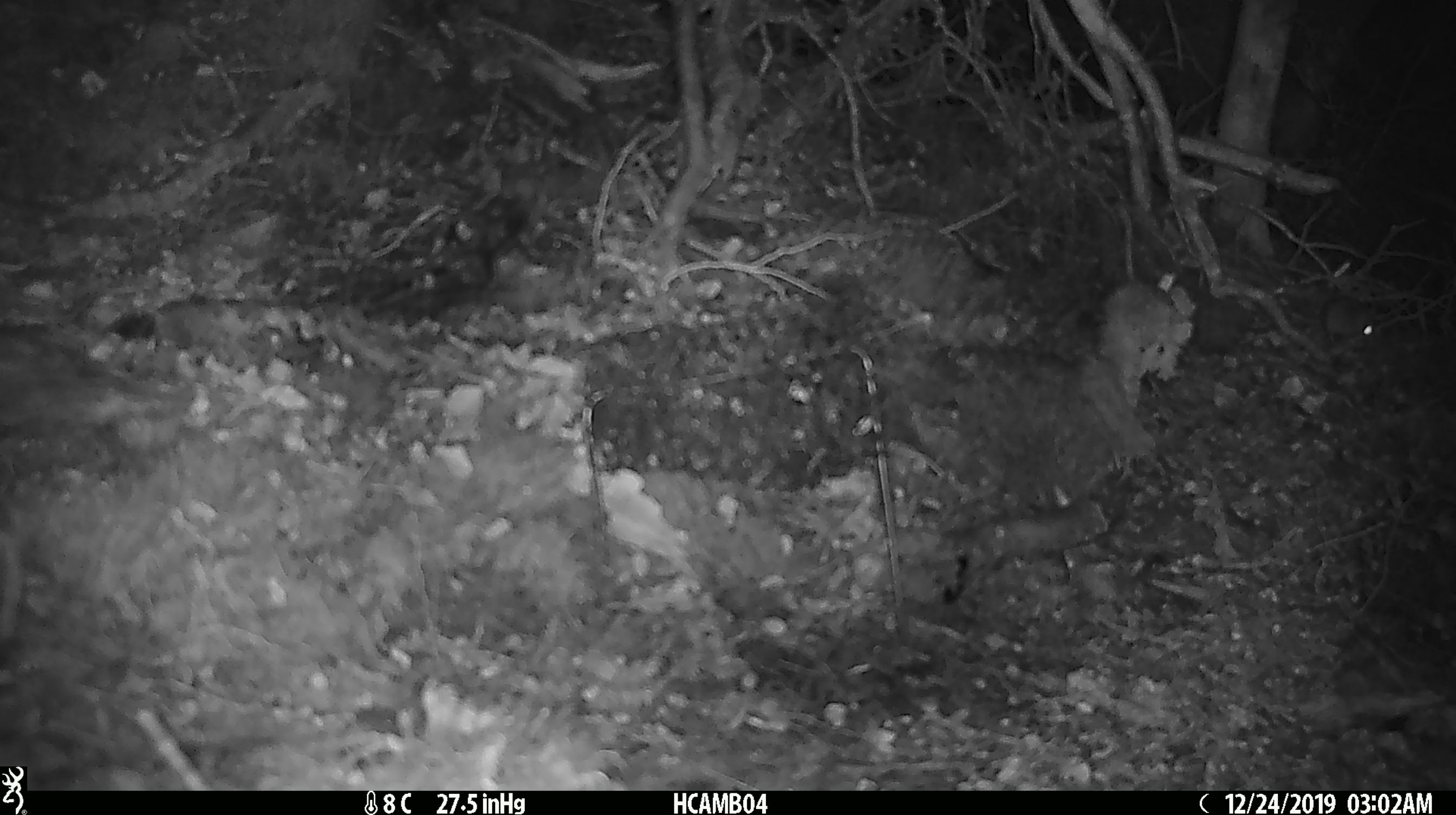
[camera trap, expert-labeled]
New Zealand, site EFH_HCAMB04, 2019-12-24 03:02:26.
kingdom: Animalia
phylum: Chordata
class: Mammalia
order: Rodentia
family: Muridae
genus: Mus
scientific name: Mus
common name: mouse